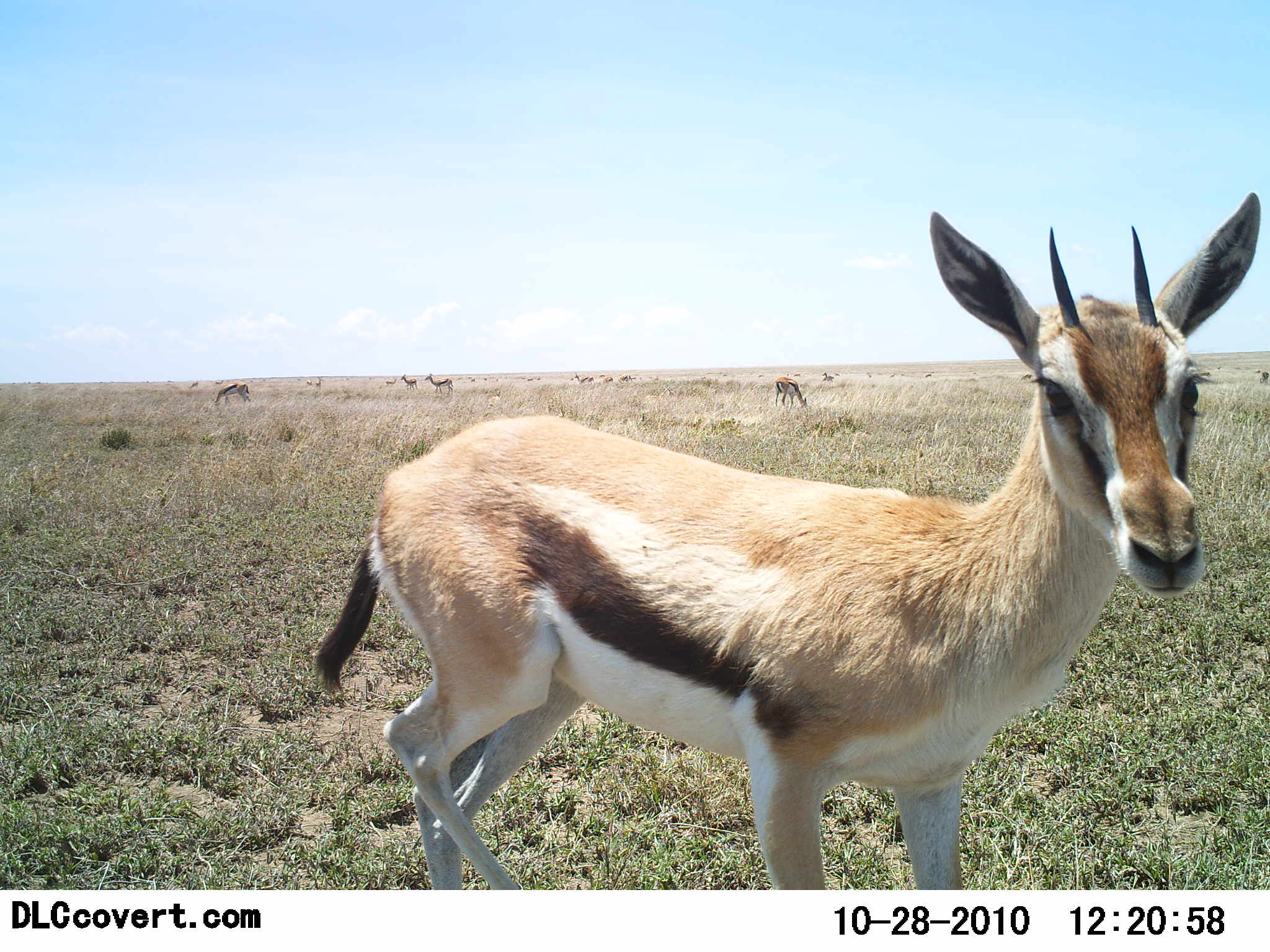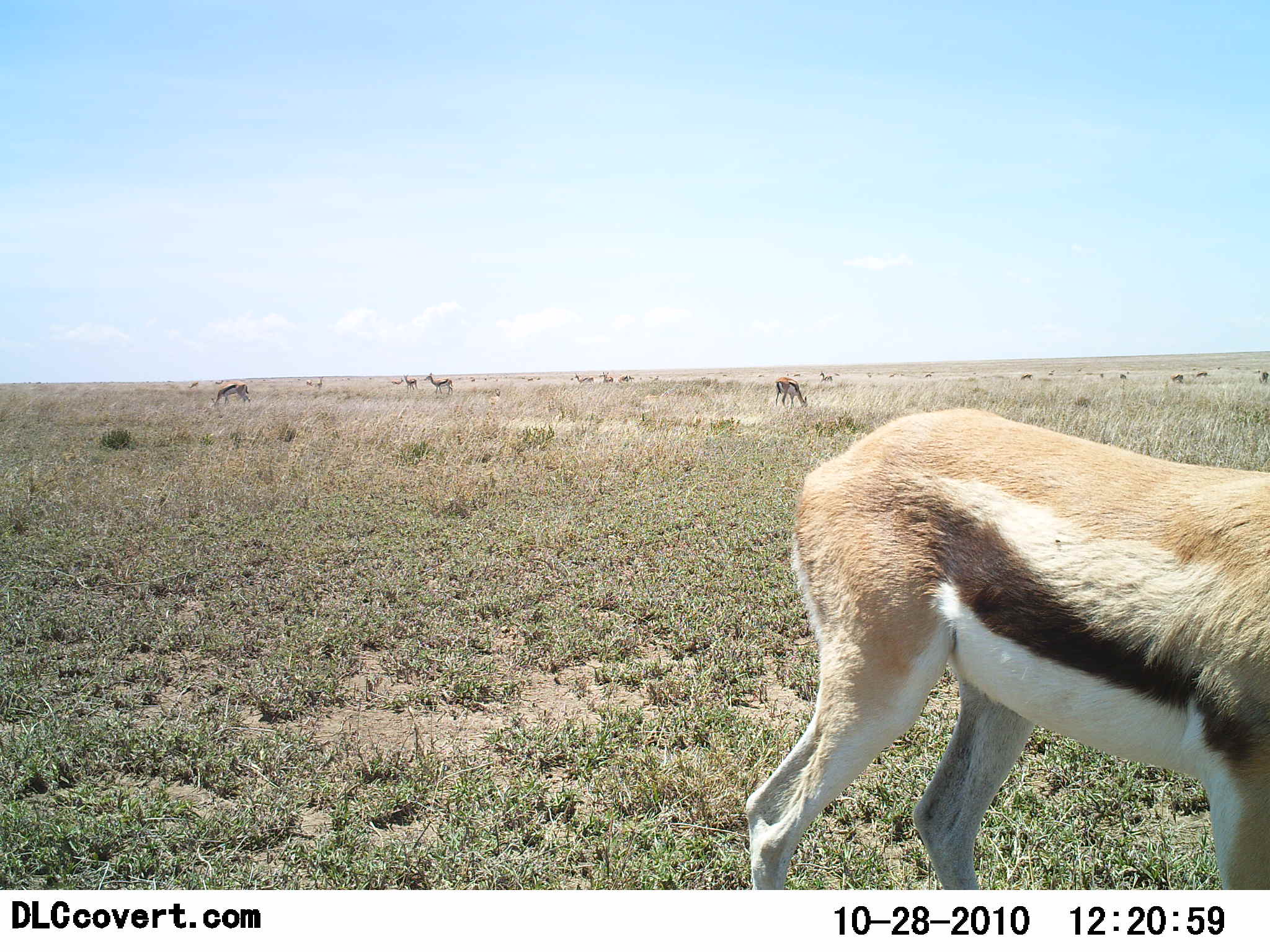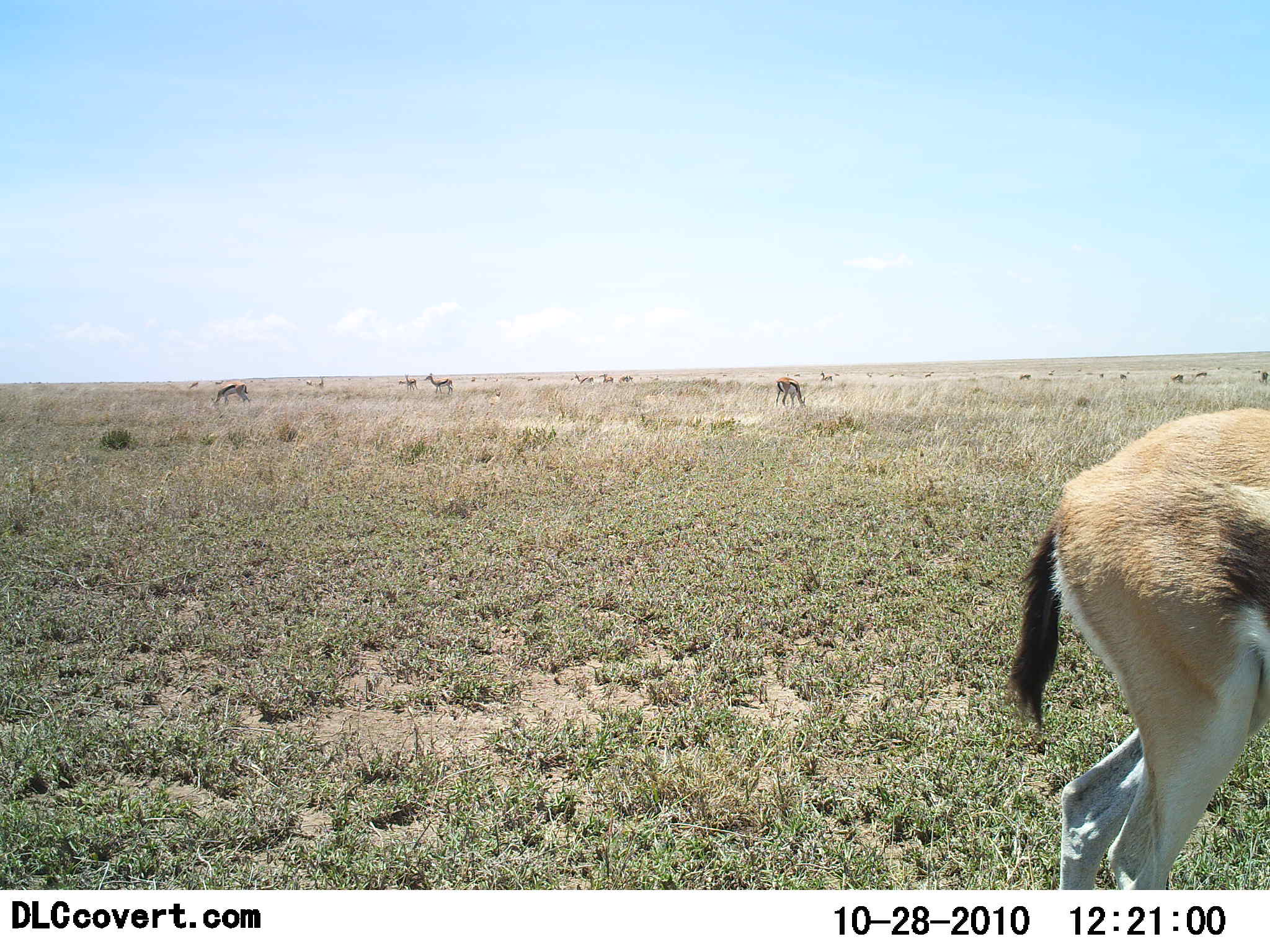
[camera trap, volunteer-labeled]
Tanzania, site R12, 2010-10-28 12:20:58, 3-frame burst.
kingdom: Animalia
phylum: Chordata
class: Mammalia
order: Artiodactyla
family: Bovidae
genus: Eudorcas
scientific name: Eudorcas thomsonii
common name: thomson's gazelle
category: gazellethomsons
Gazellethomsons (thomson's gazelle) (Eudorcas thomsonii), count 11-50. Behavior (volunteer vote fractions): standing 67%, resting 17%, moving 44%, interacting 6%. Young present (vote fraction): 6%. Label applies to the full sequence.